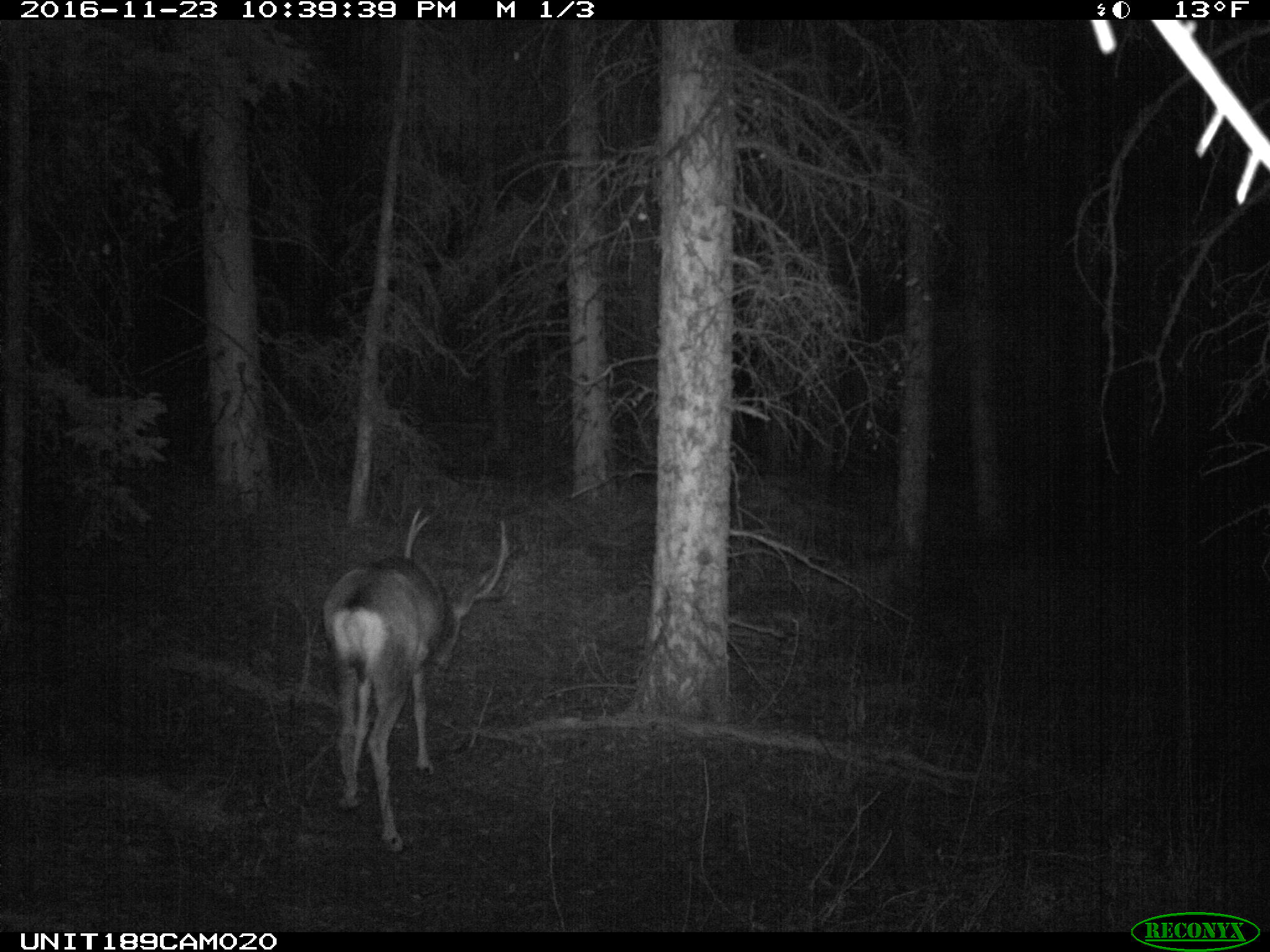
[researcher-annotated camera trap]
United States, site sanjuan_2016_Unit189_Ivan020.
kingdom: Animalia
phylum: Chordata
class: Mammalia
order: Artiodactyla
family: Cervidae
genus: Odocoileus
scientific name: Odocoileus hemionus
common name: mule deer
Odocoileus hemionus (mule deer).